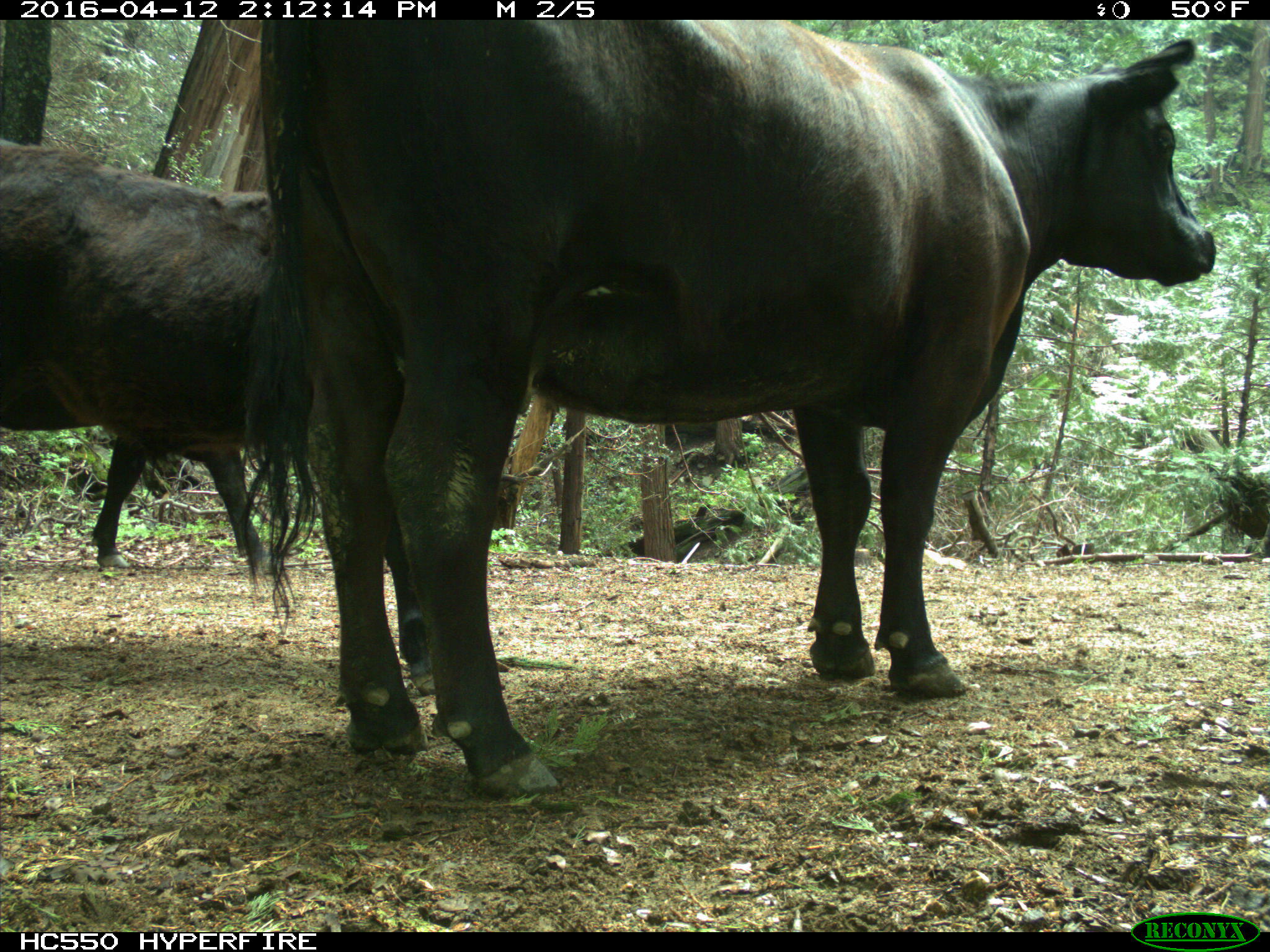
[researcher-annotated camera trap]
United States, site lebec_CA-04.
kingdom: Animalia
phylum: Chordata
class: Mammalia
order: Artiodactyla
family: Bovidae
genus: Bos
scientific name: Bos taurus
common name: domestic cow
Bos taurus (domestic cow).